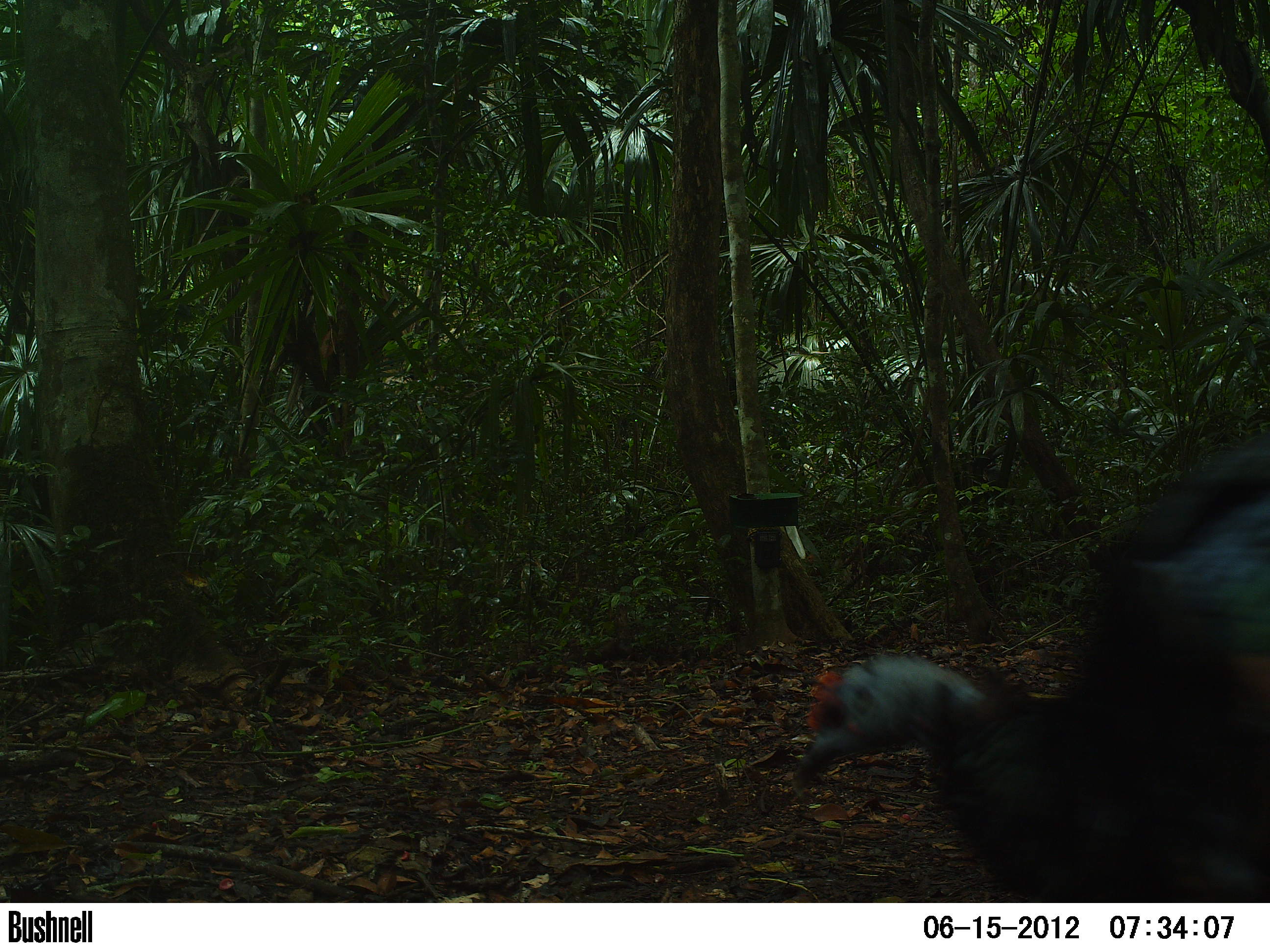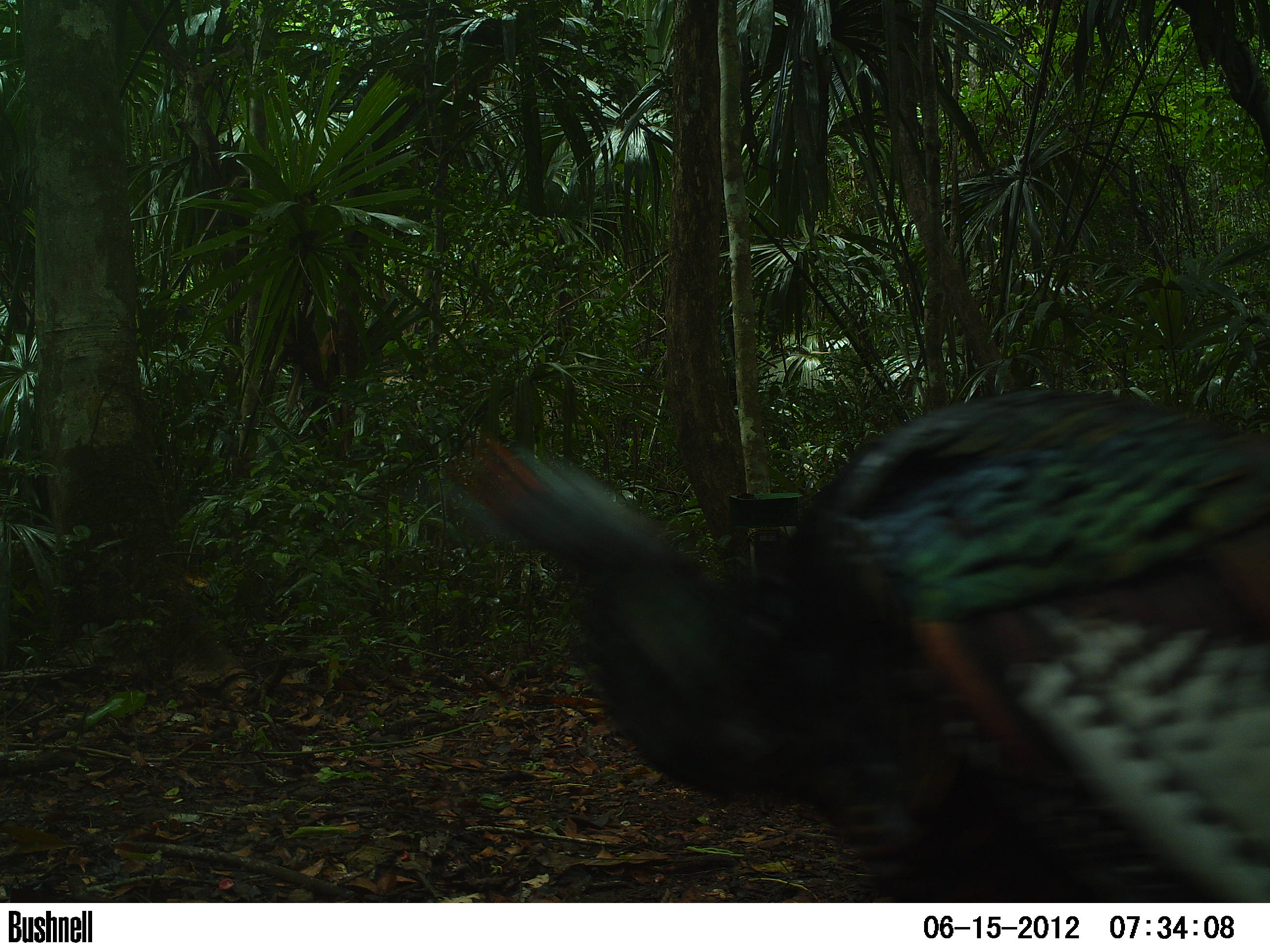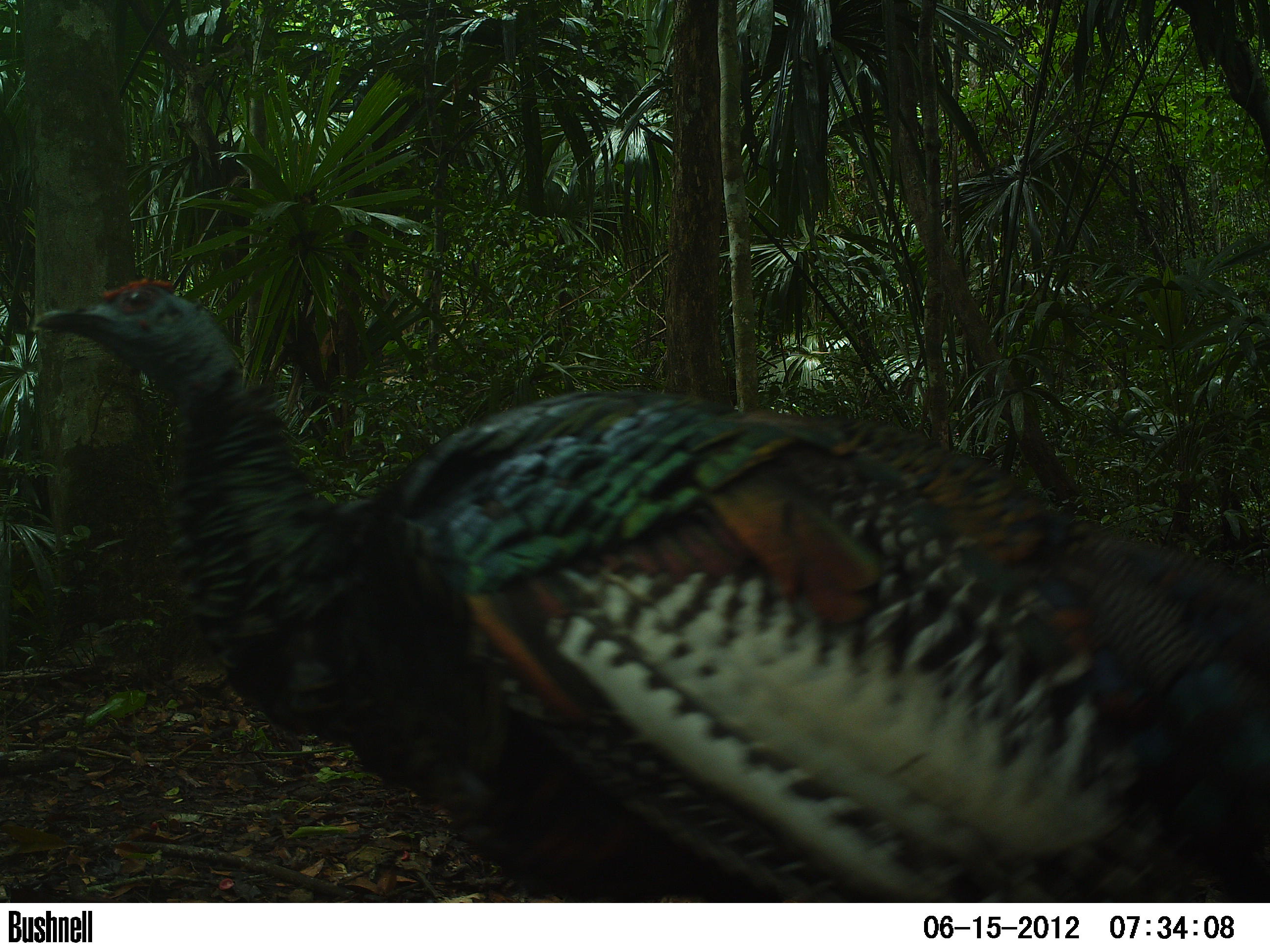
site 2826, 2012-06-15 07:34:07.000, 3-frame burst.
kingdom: Animalia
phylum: Chordata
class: Aves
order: Galliformes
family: Phasianidae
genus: Meleagris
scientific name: Meleagris ocellata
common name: ocellated turkey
Meleagris ocellata (ocellated turkey), count 1, age adult.